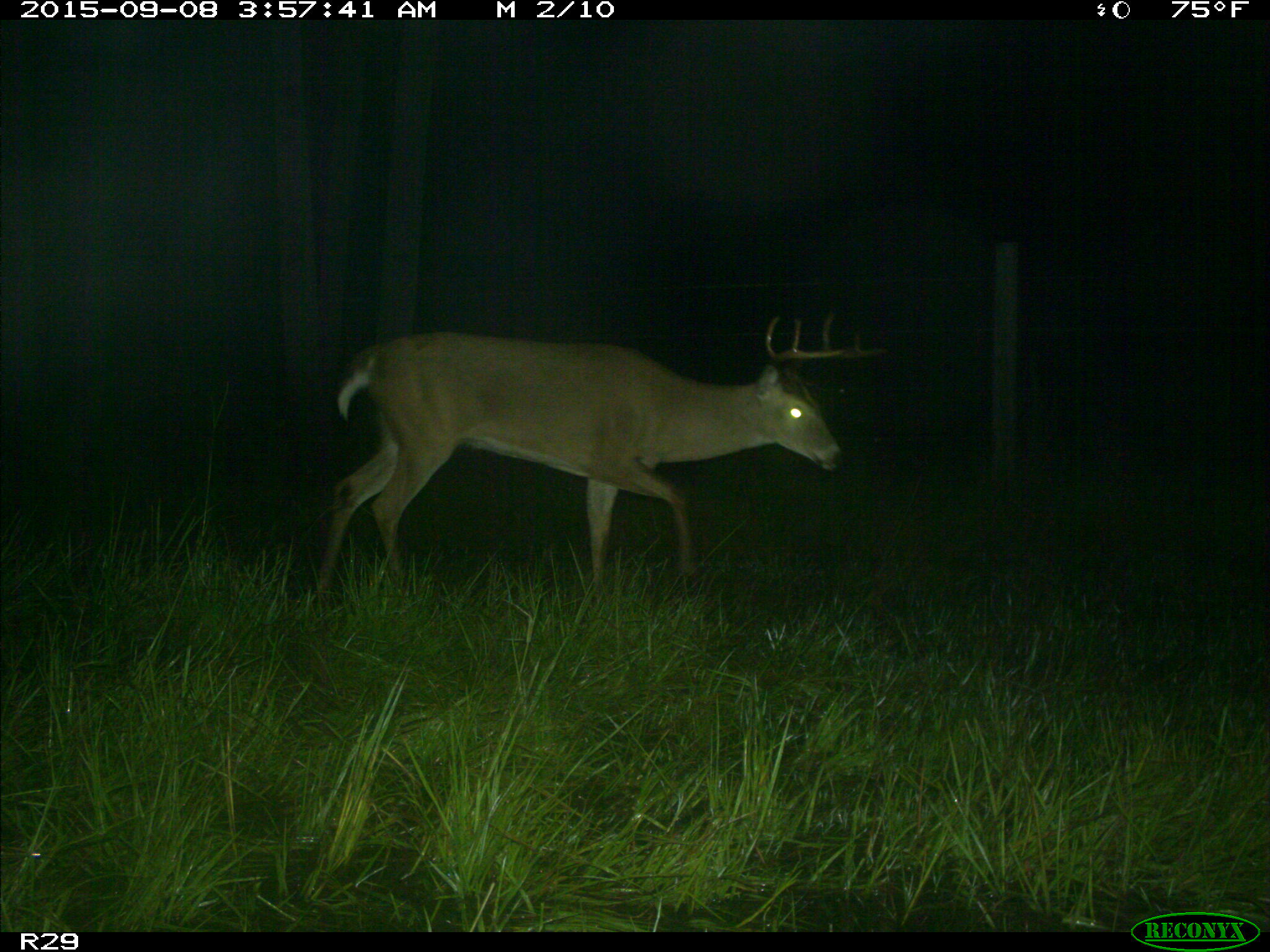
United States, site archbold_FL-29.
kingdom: Animalia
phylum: Chordata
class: Mammalia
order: Artiodactyla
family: Cervidae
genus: Odocoileus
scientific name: Odocoileus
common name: deer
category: unidentified deer